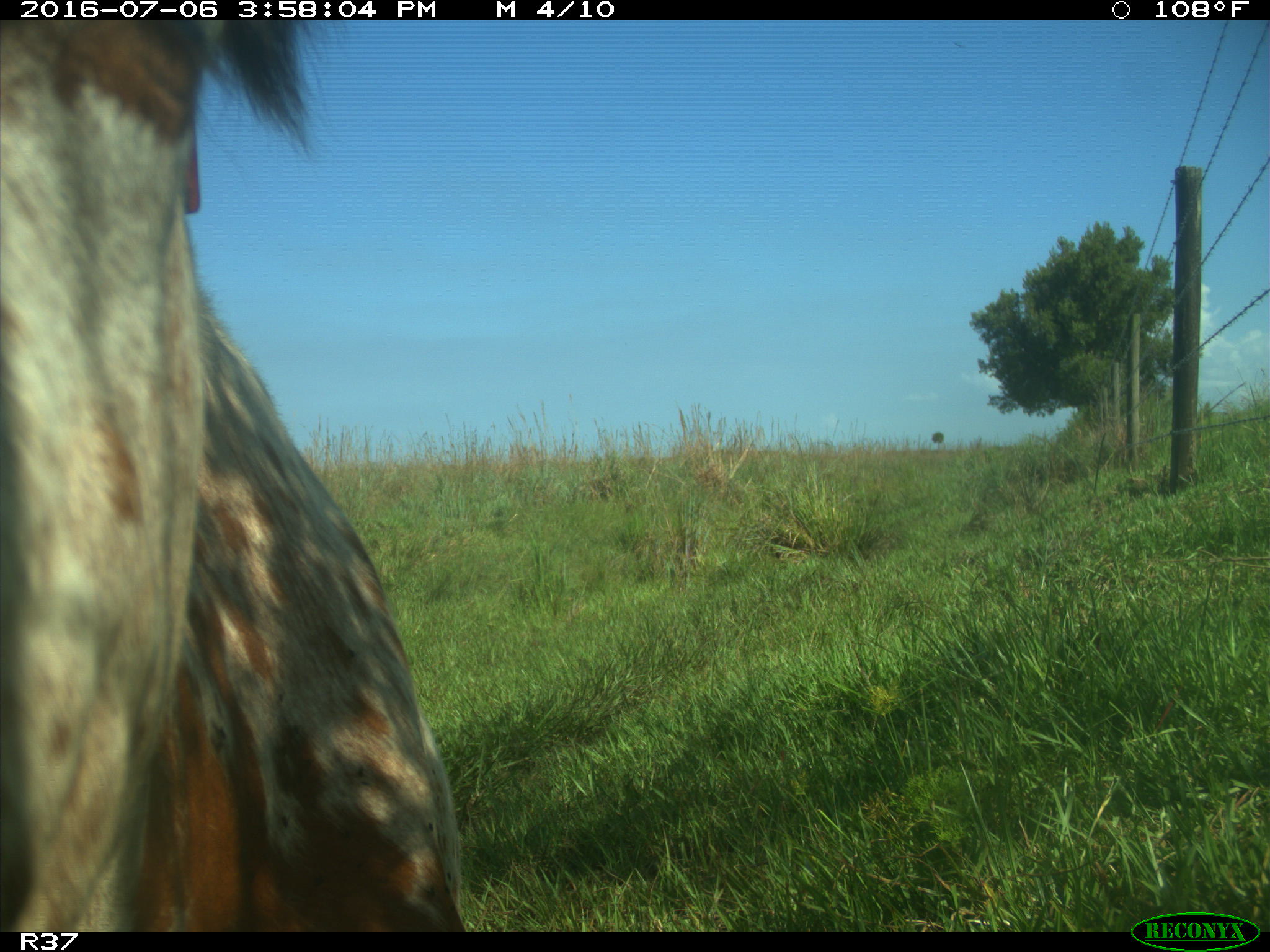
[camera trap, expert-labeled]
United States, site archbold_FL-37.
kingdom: Animalia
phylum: Chordata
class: Mammalia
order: Artiodactyla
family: Bovidae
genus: Bos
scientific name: Bos taurus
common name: domestic cow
Bos taurus (domestic cow).